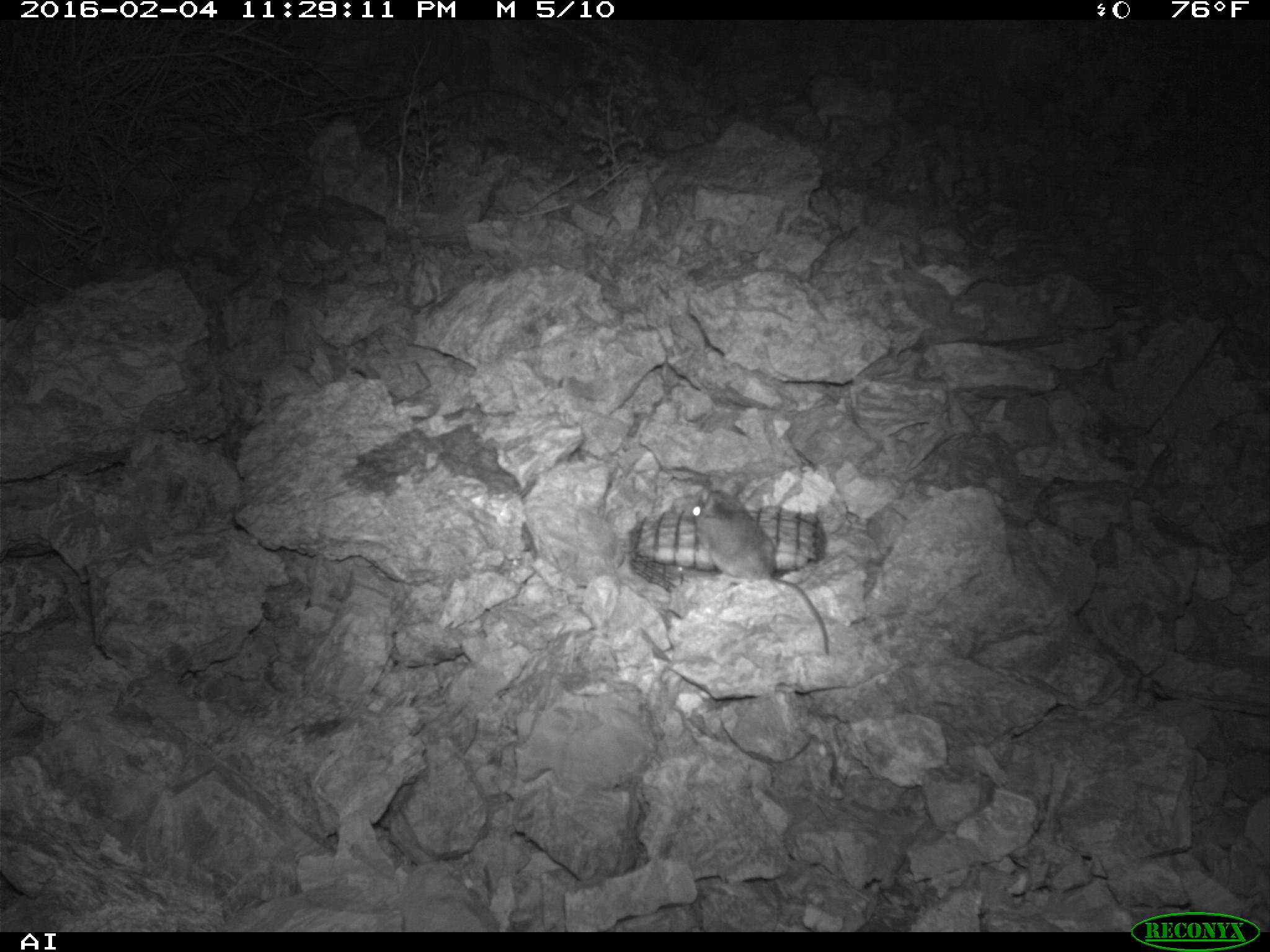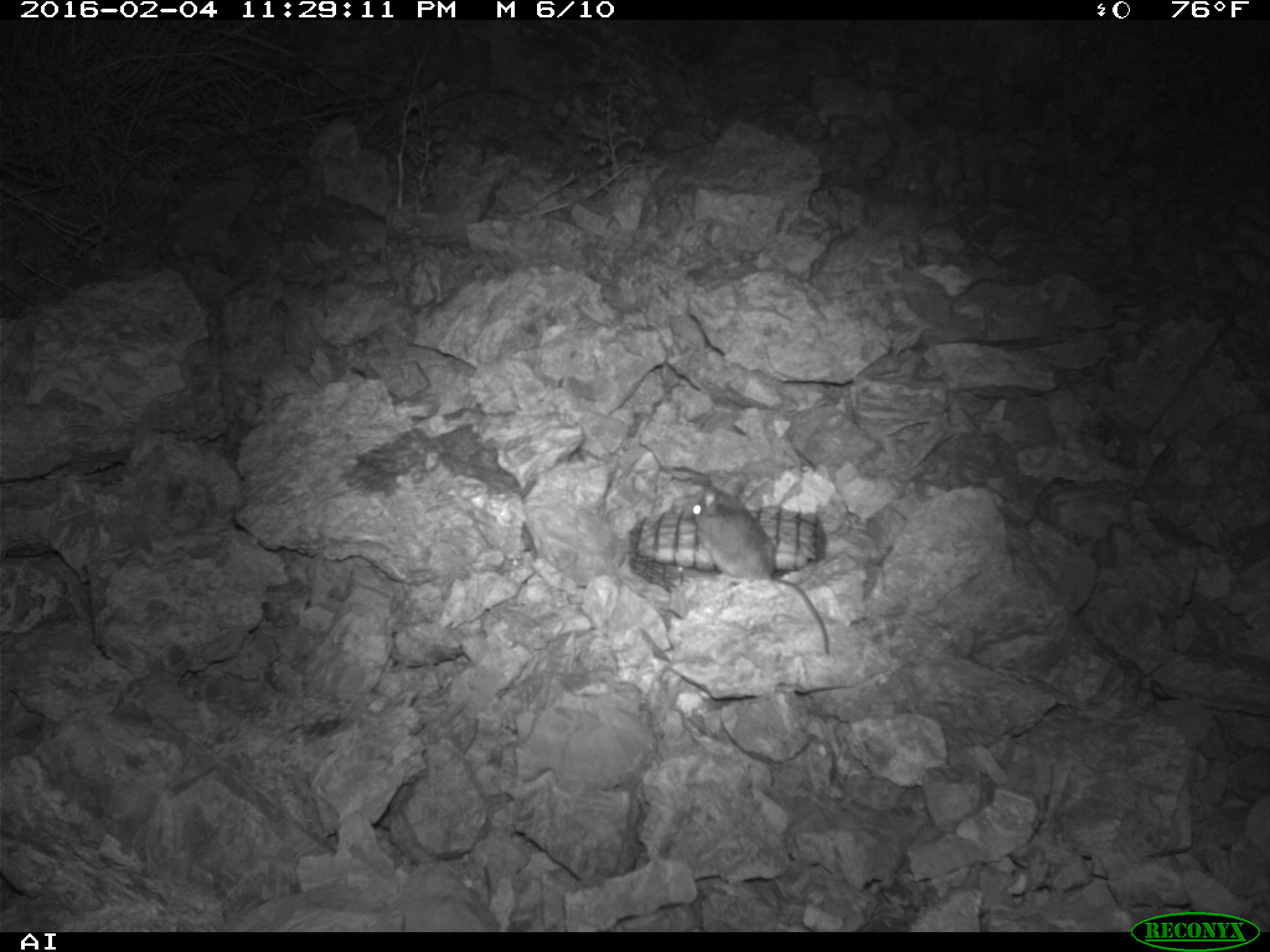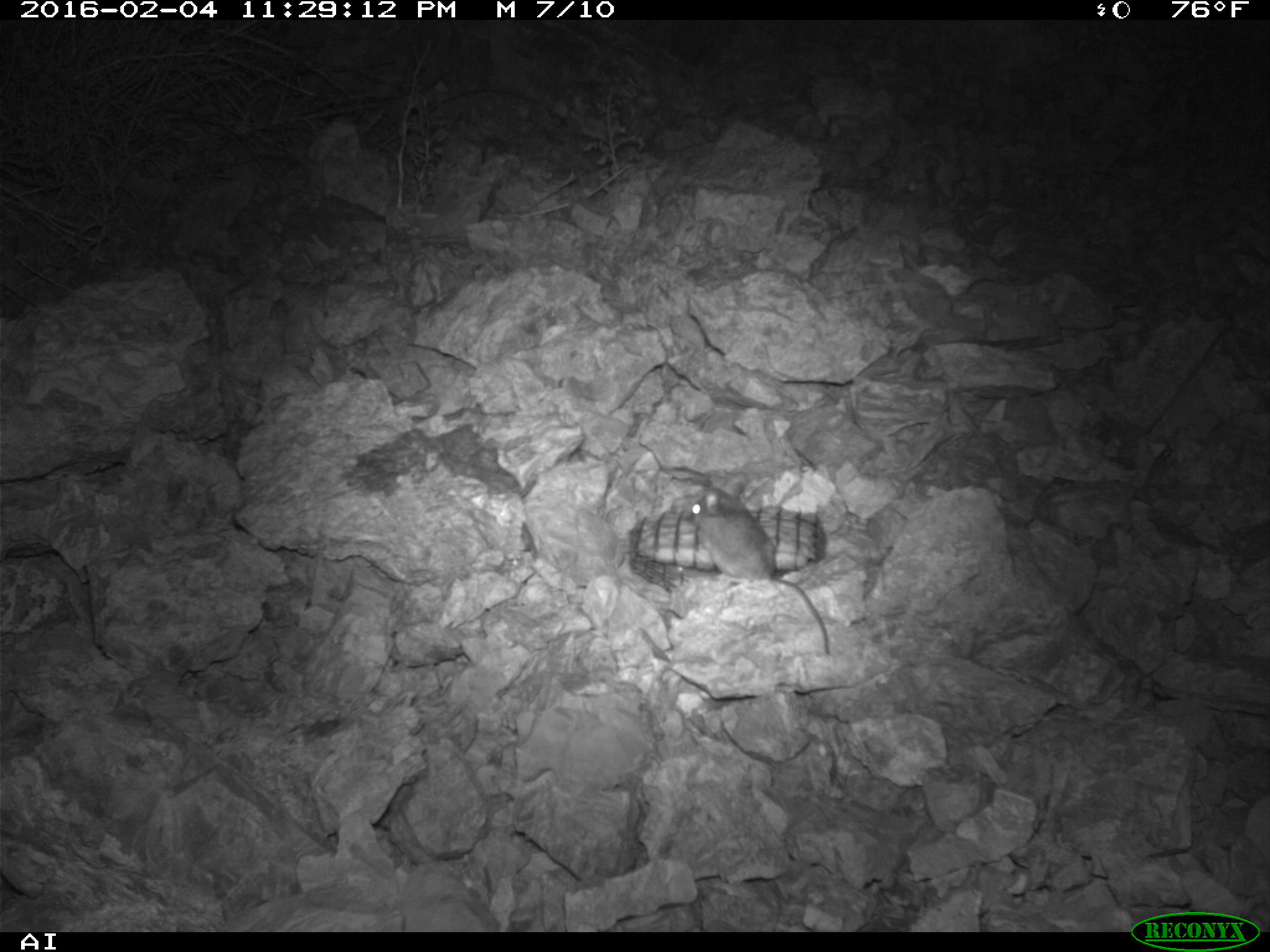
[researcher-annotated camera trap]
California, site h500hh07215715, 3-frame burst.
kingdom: Animalia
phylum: Chordata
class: Mammalia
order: Rodentia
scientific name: Rodentia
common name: rodent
Rodent (Rodentia).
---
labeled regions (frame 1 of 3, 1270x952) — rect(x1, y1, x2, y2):
rodent: rect(685, 485, 831, 653)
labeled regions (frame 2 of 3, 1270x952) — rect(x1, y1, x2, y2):
rodent: rect(692, 488, 830, 654)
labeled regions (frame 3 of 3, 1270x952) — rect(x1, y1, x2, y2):
rodent: rect(683, 480, 830, 656)